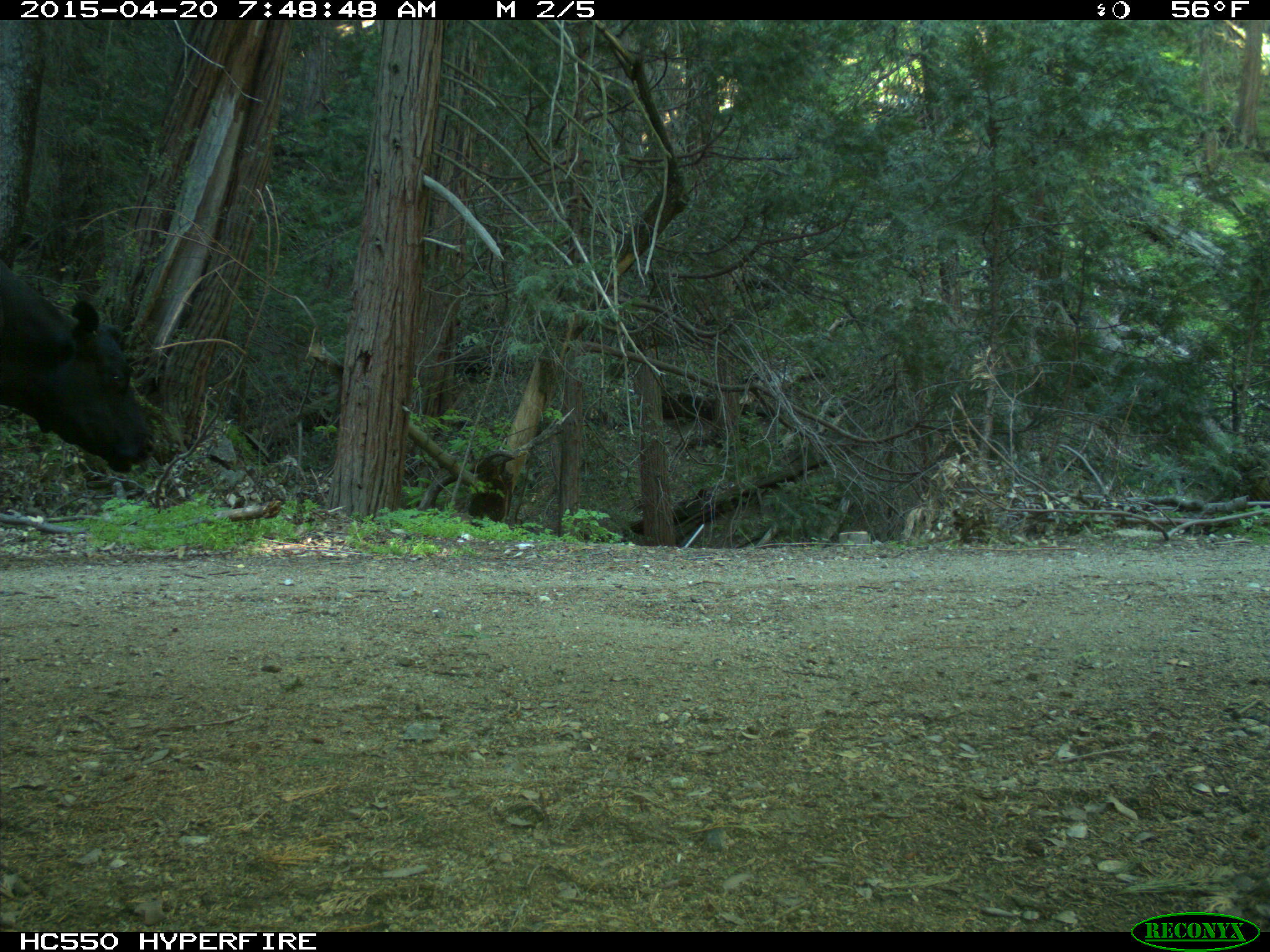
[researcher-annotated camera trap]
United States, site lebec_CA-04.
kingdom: Animalia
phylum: Chordata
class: Mammalia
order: Artiodactyla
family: Bovidae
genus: Bos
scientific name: Bos taurus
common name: domestic cow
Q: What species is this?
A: Bos taurus (domestic cow).